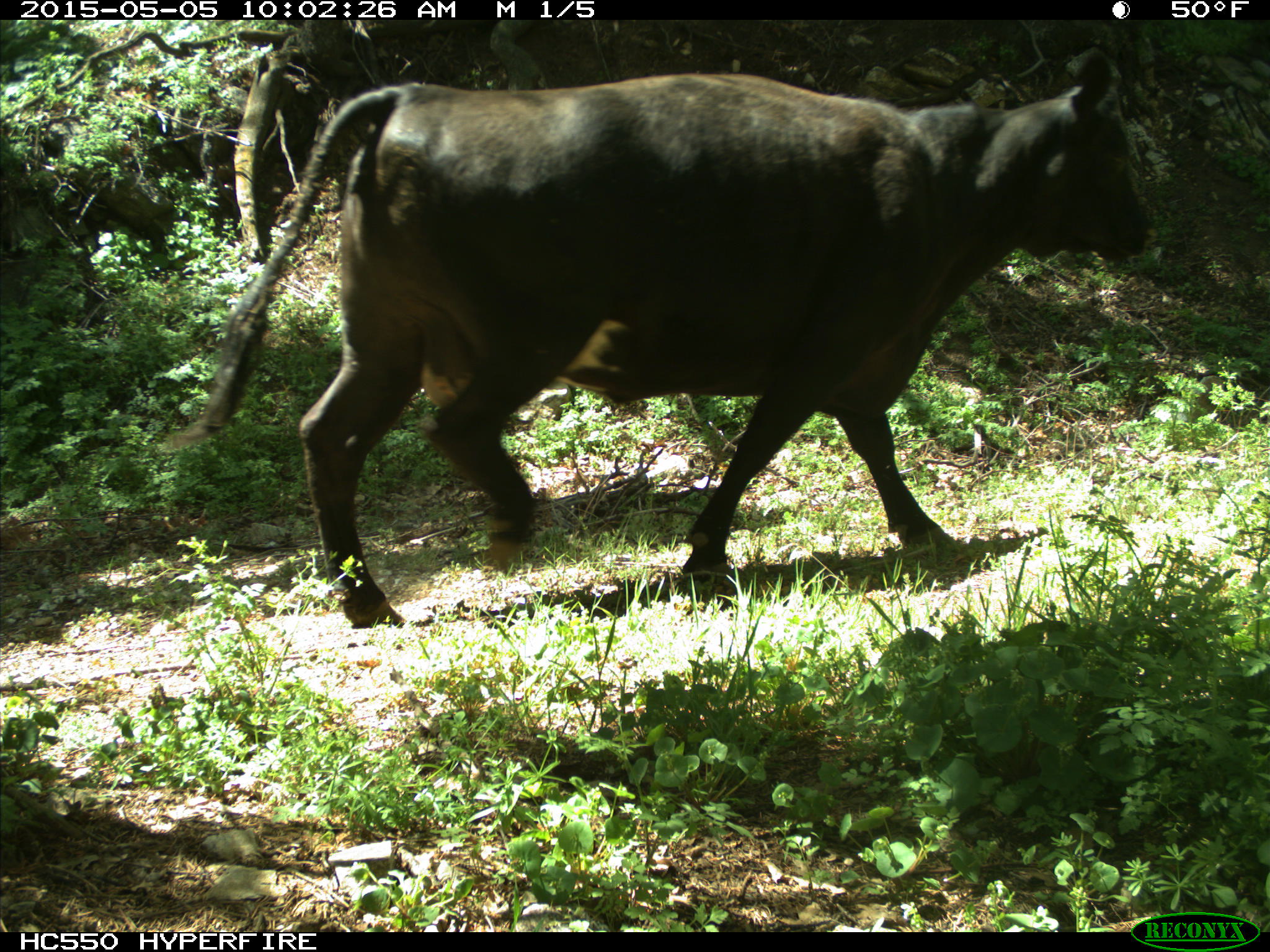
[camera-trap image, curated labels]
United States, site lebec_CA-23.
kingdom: Animalia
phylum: Chordata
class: Mammalia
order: Artiodactyla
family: Bovidae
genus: Bos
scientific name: Bos taurus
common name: domestic cow